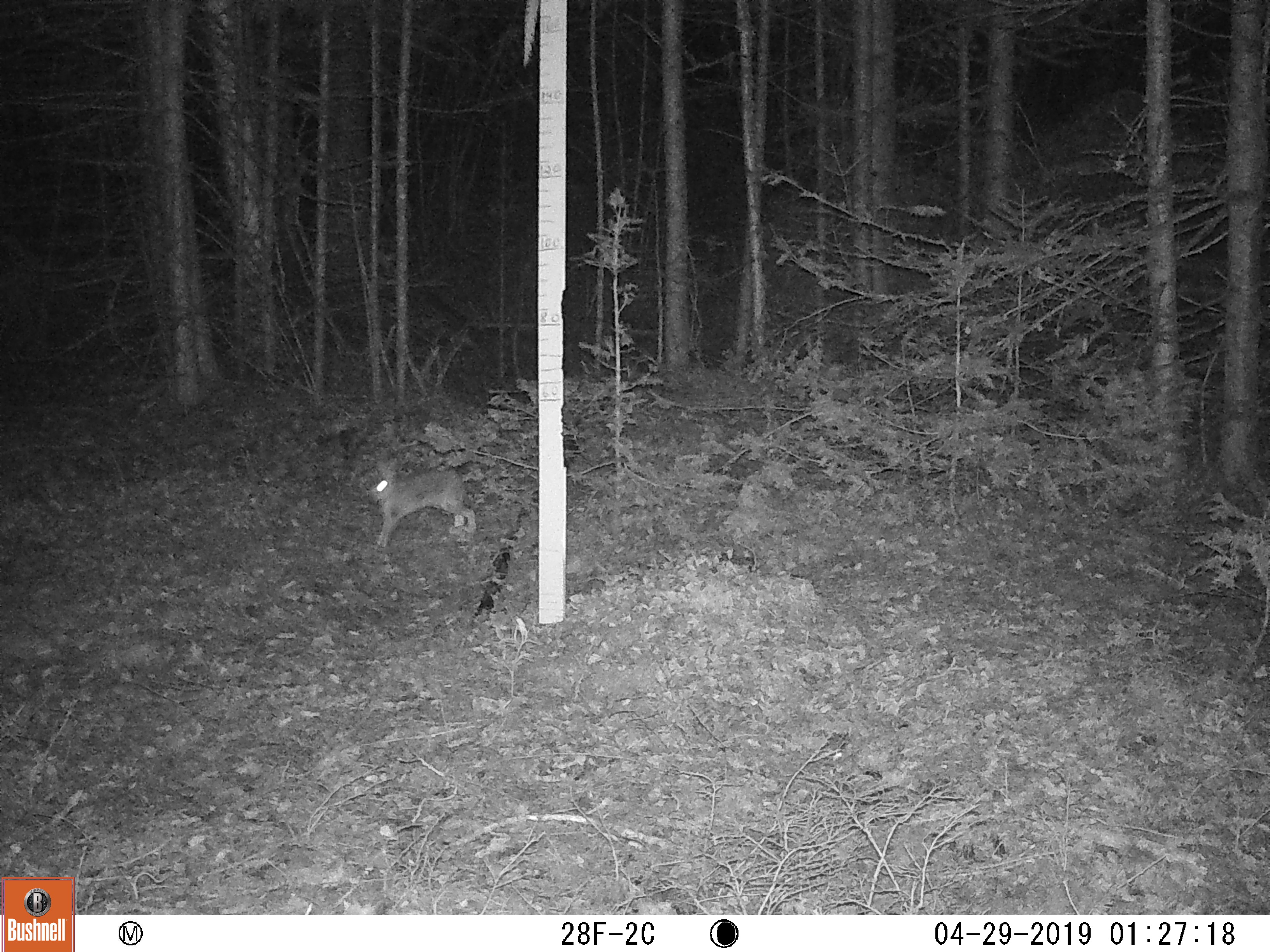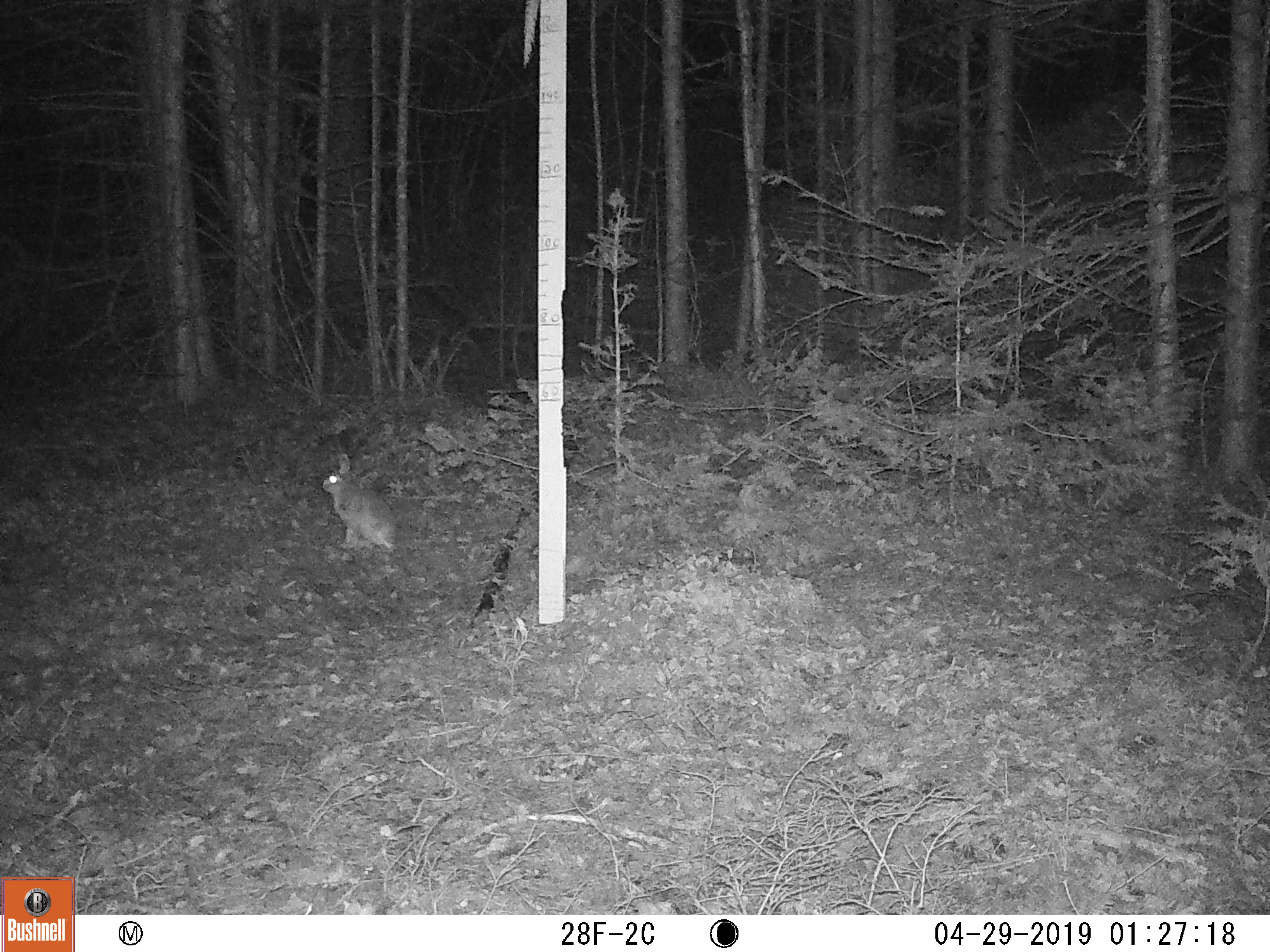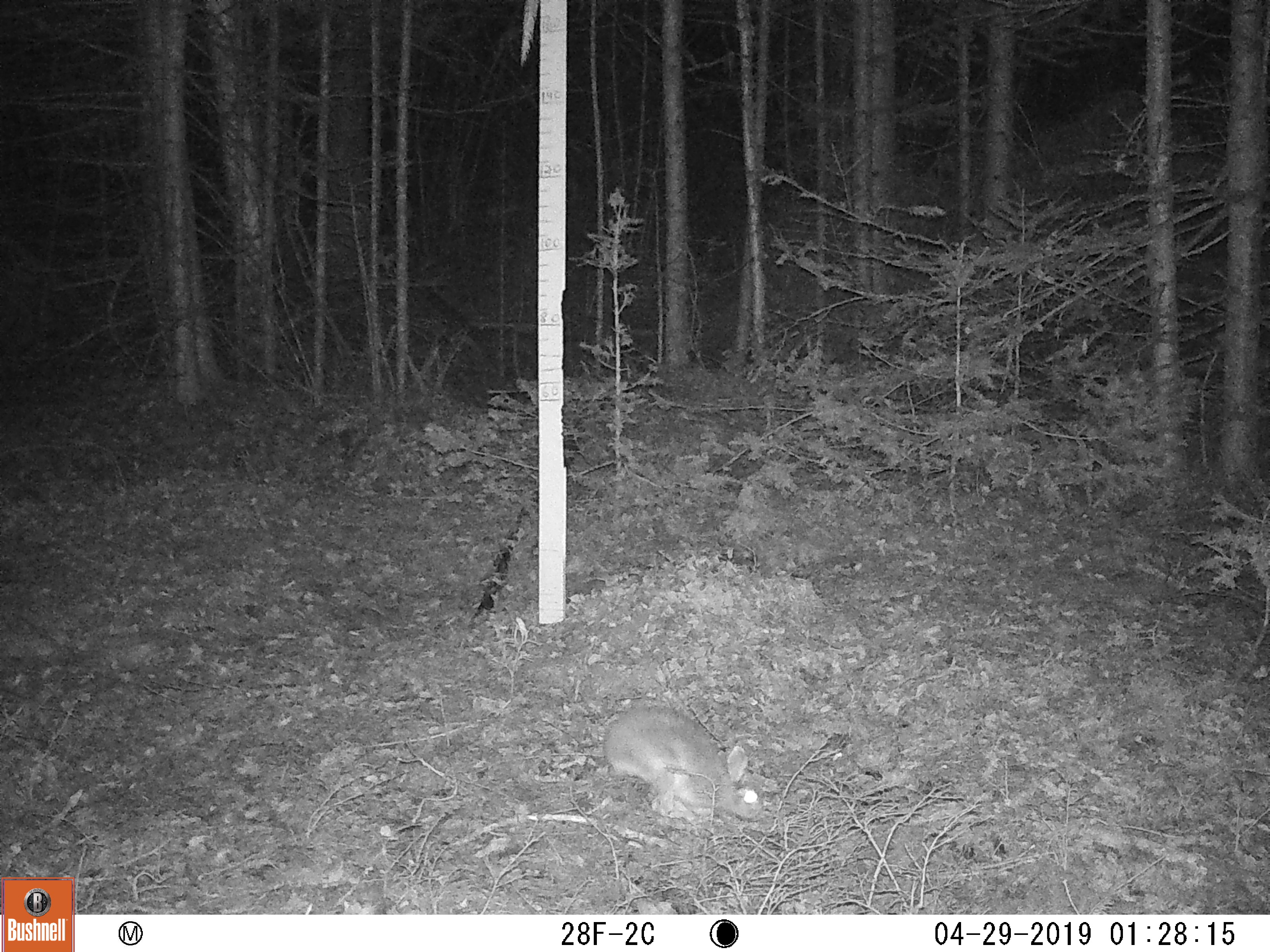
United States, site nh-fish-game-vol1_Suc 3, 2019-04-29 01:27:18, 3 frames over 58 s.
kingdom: Animalia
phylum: Chordata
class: Mammalia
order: Lagomorpha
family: Leporidae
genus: Lepus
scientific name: Lepus americanus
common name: snowshoe hare